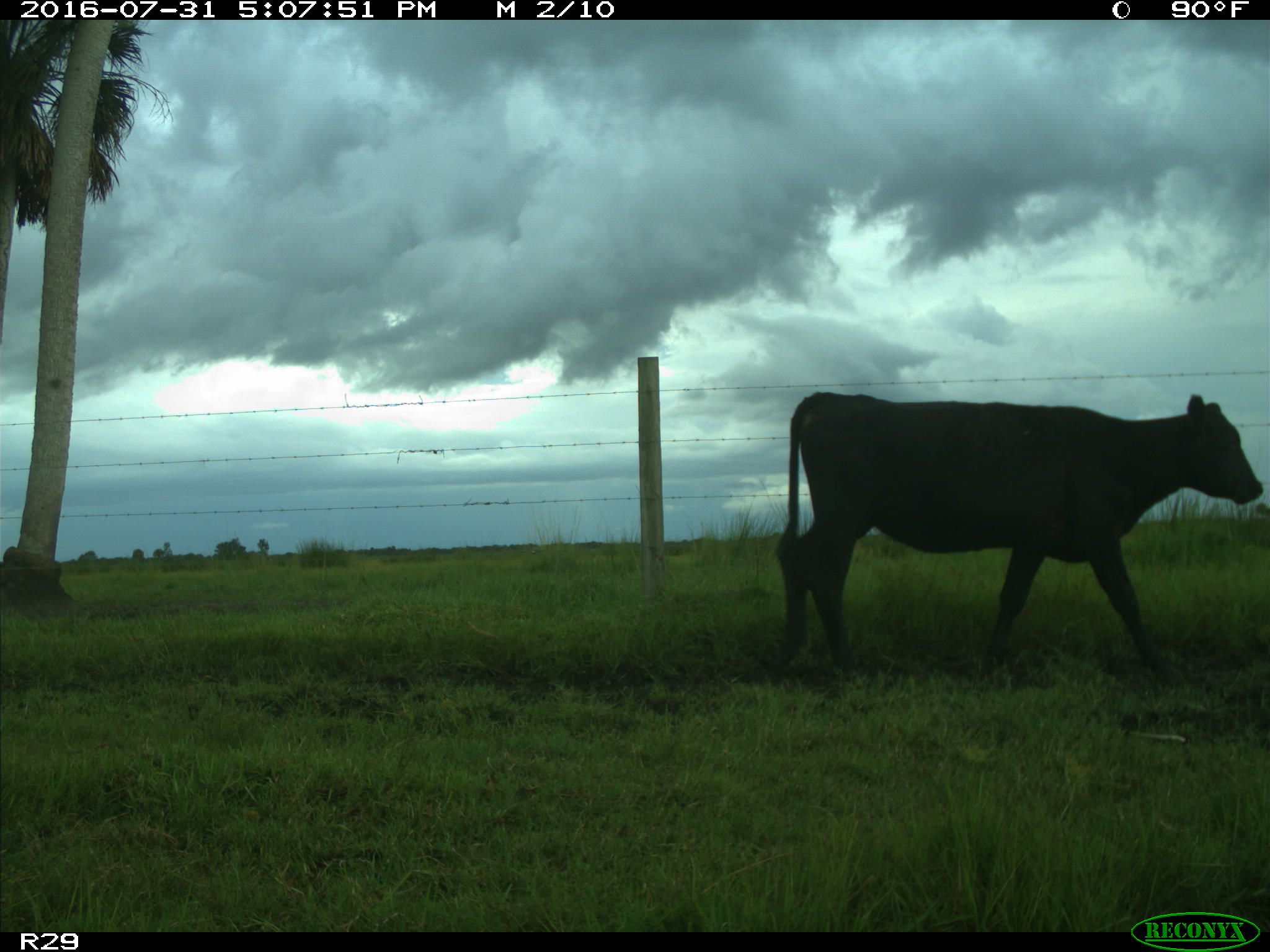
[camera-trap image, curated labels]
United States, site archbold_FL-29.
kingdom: Animalia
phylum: Chordata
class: Mammalia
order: Artiodactyla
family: Bovidae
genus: Bos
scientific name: Bos taurus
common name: domestic cow